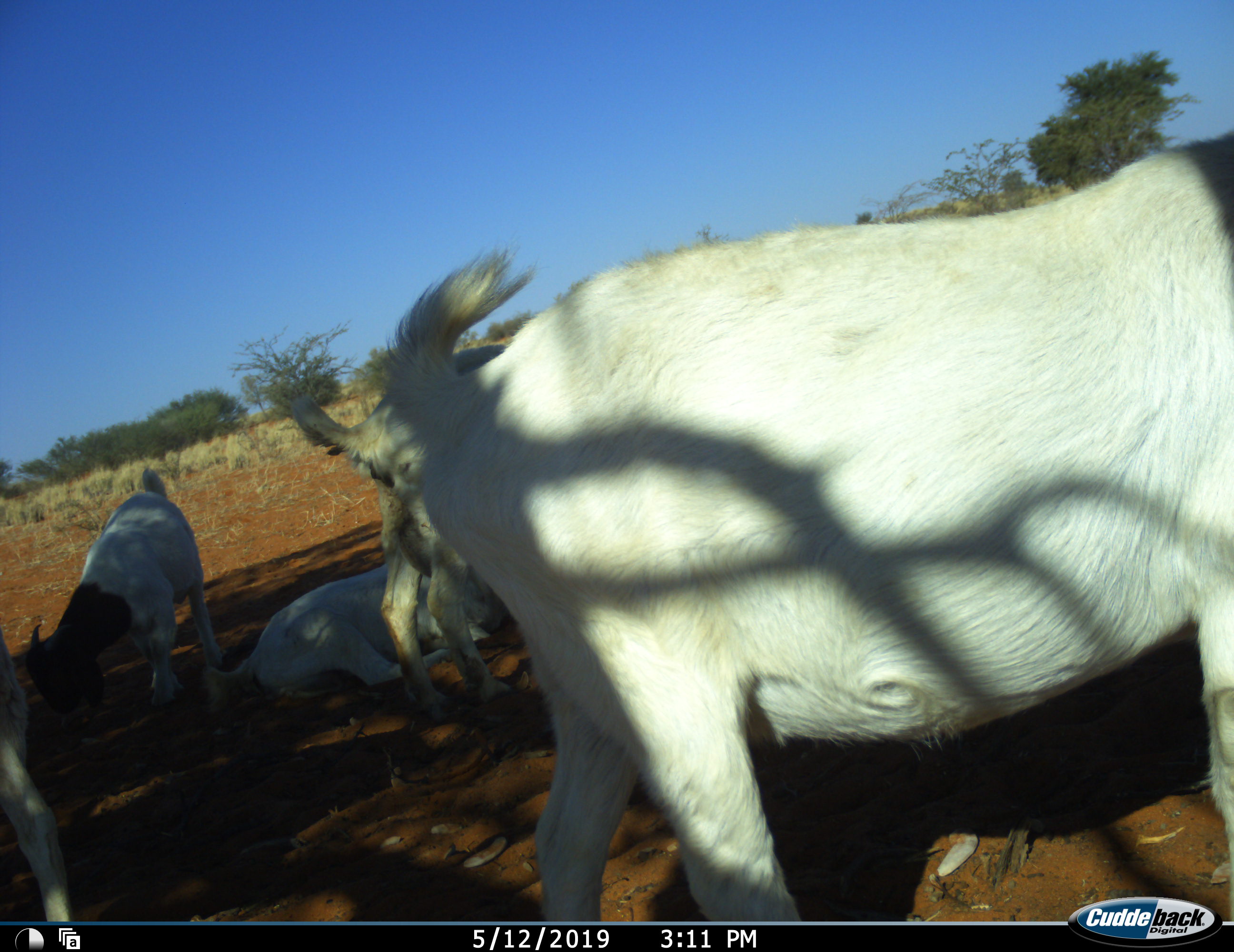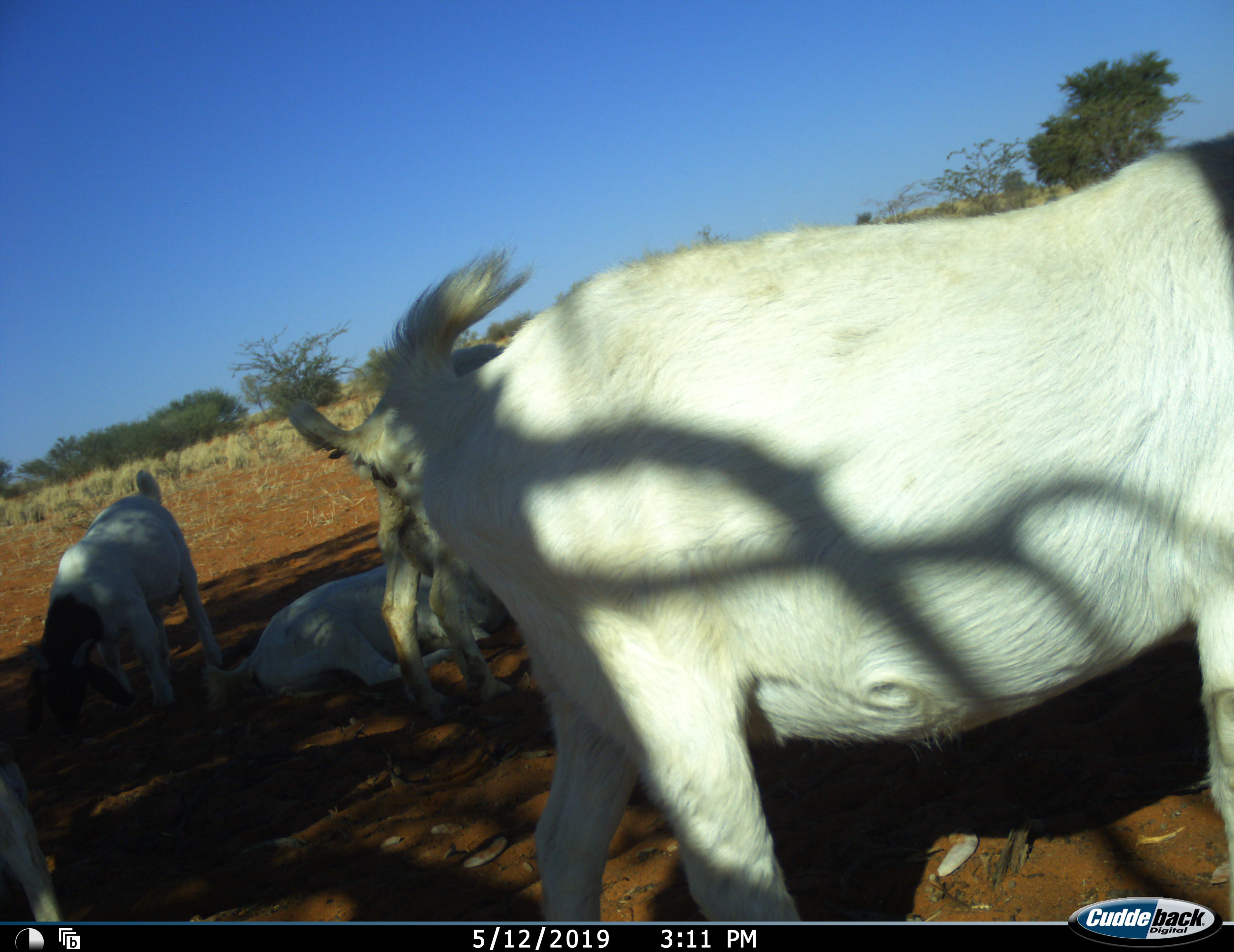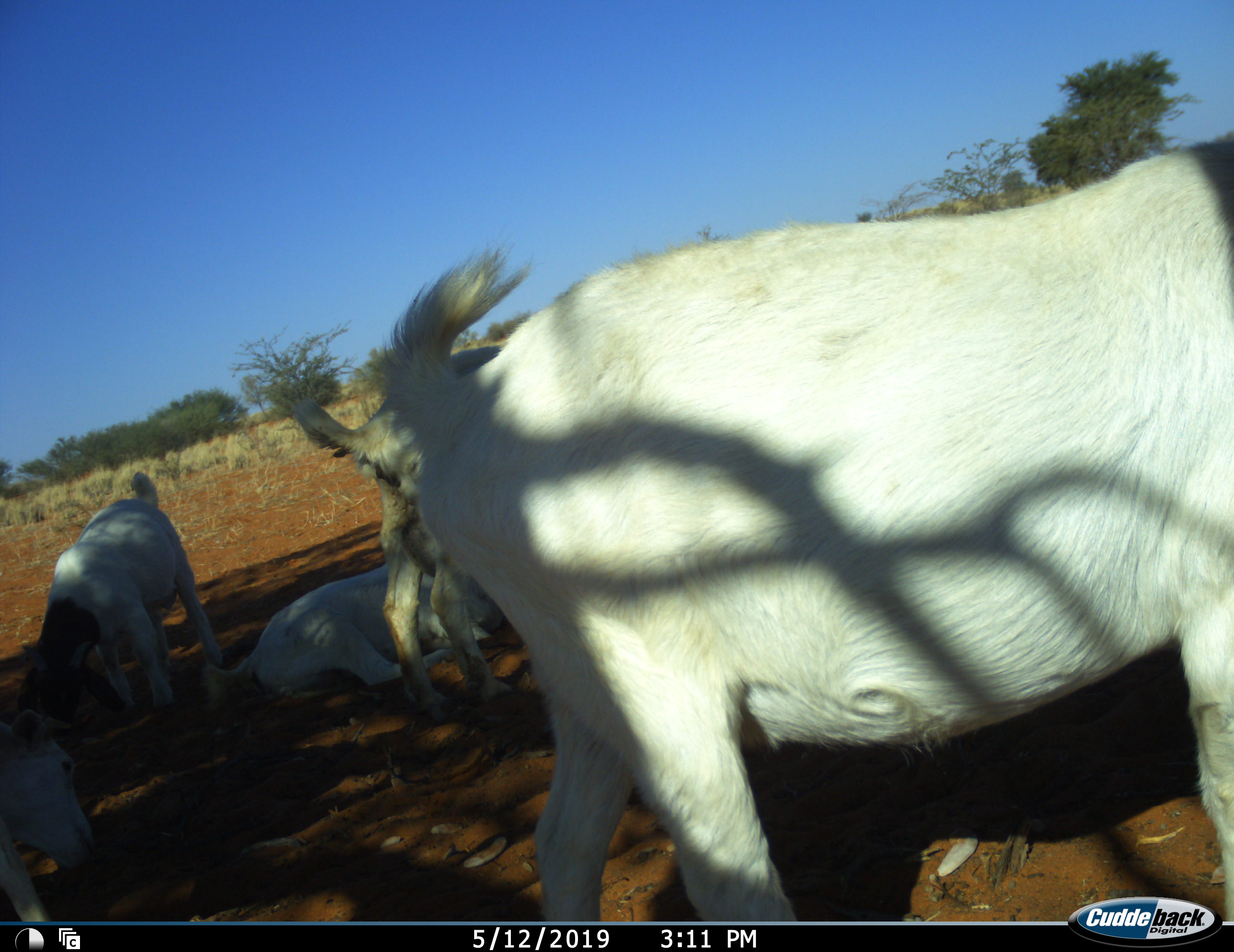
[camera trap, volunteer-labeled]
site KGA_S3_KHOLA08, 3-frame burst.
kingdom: Animalia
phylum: Chordata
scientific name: Vertebrata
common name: domestic animal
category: domesticanimal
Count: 5.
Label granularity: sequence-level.